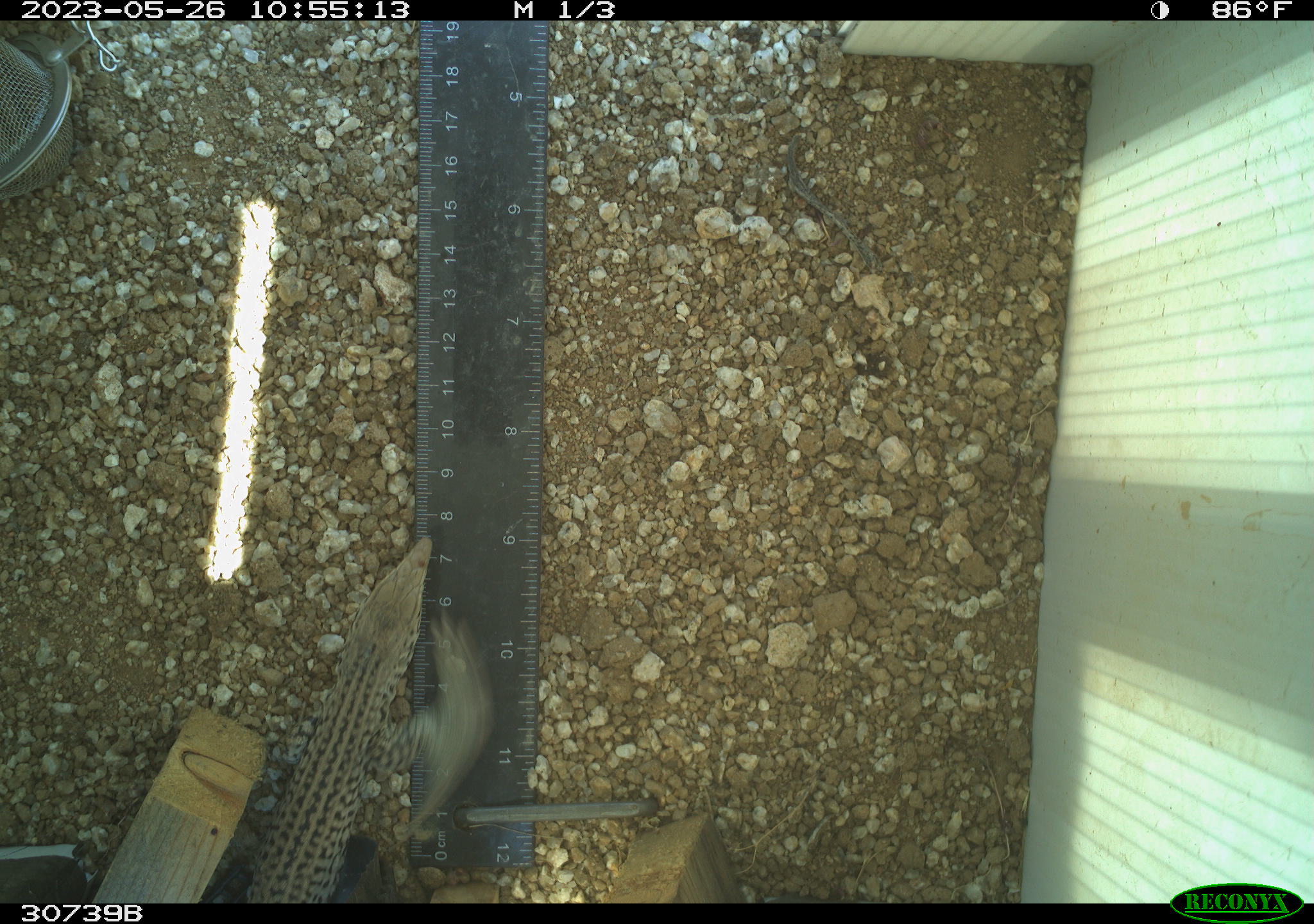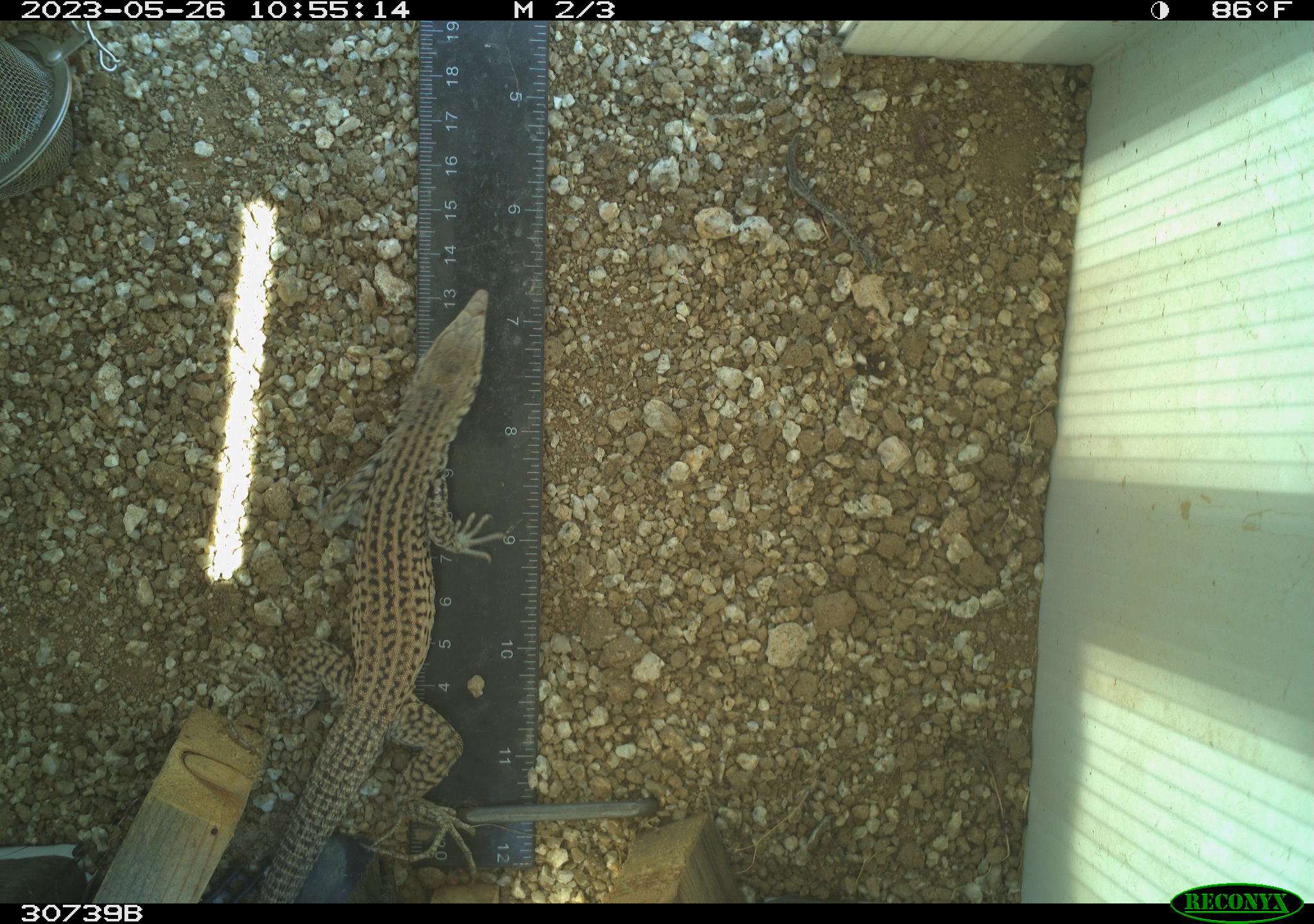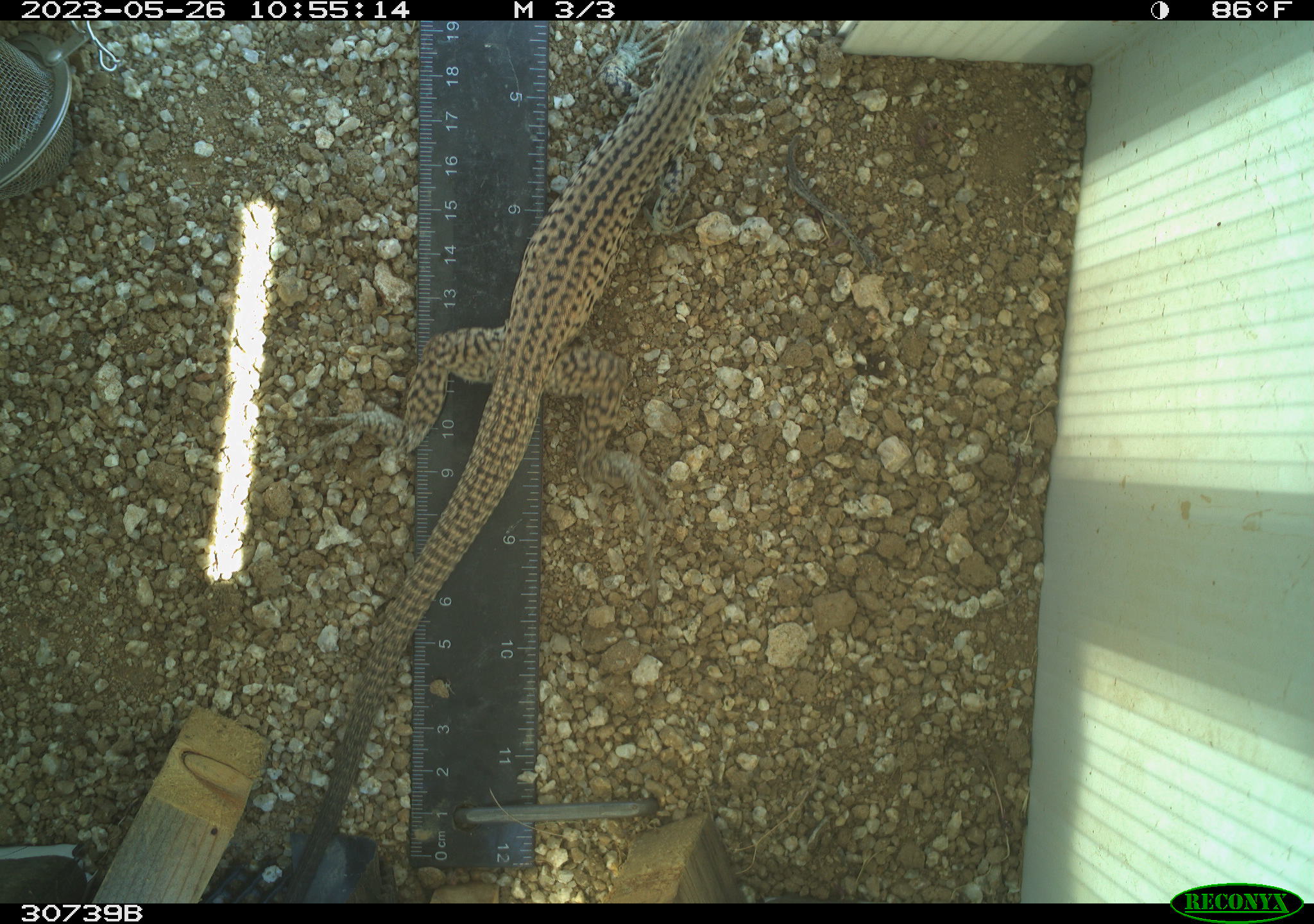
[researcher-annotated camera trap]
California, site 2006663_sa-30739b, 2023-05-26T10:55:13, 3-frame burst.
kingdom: Animalia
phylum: Chordata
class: Reptilia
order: Squamata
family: Teiidae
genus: Aspidoscelis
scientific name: Aspidoscelis tigris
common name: western whiptail